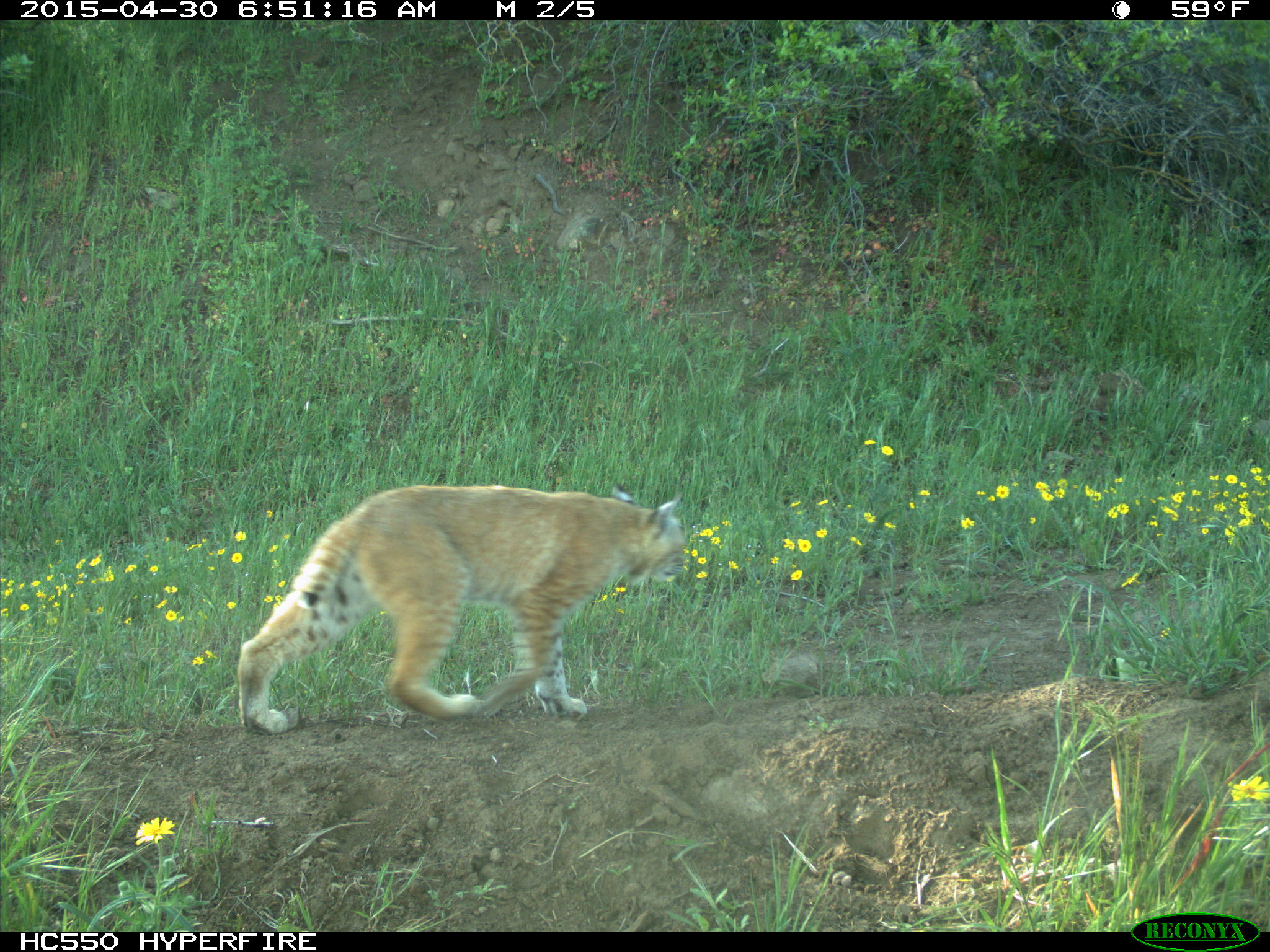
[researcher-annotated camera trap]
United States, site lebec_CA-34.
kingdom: Animalia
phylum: Chordata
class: Mammalia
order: Carnivora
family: Felidae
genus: Lynx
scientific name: Lynx rufus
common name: bobcat